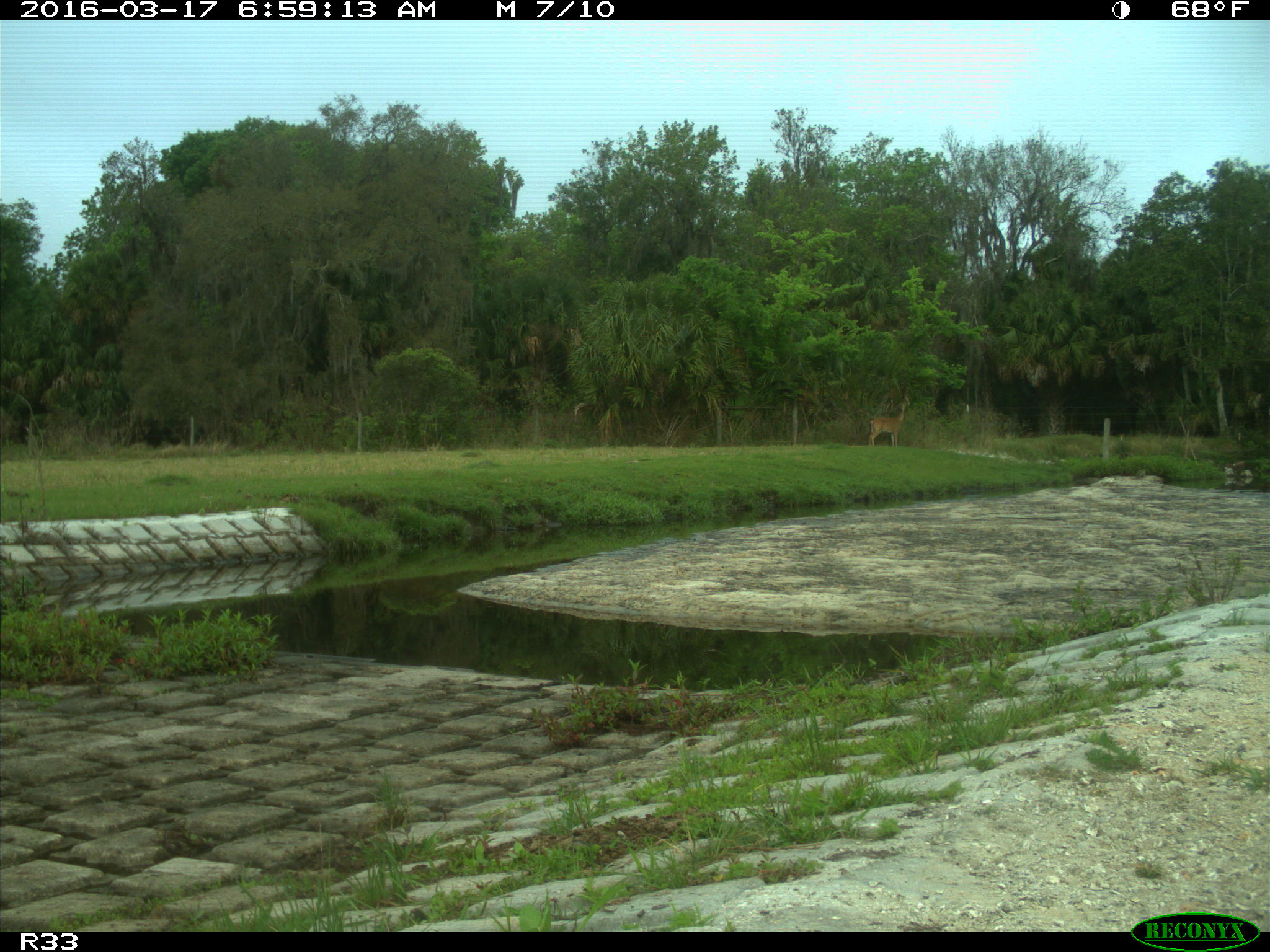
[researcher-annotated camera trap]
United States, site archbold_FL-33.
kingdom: Animalia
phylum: Chordata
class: Mammalia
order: Artiodactyla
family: Cervidae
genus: Odocoileus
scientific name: Odocoileus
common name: deer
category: unidentified deer